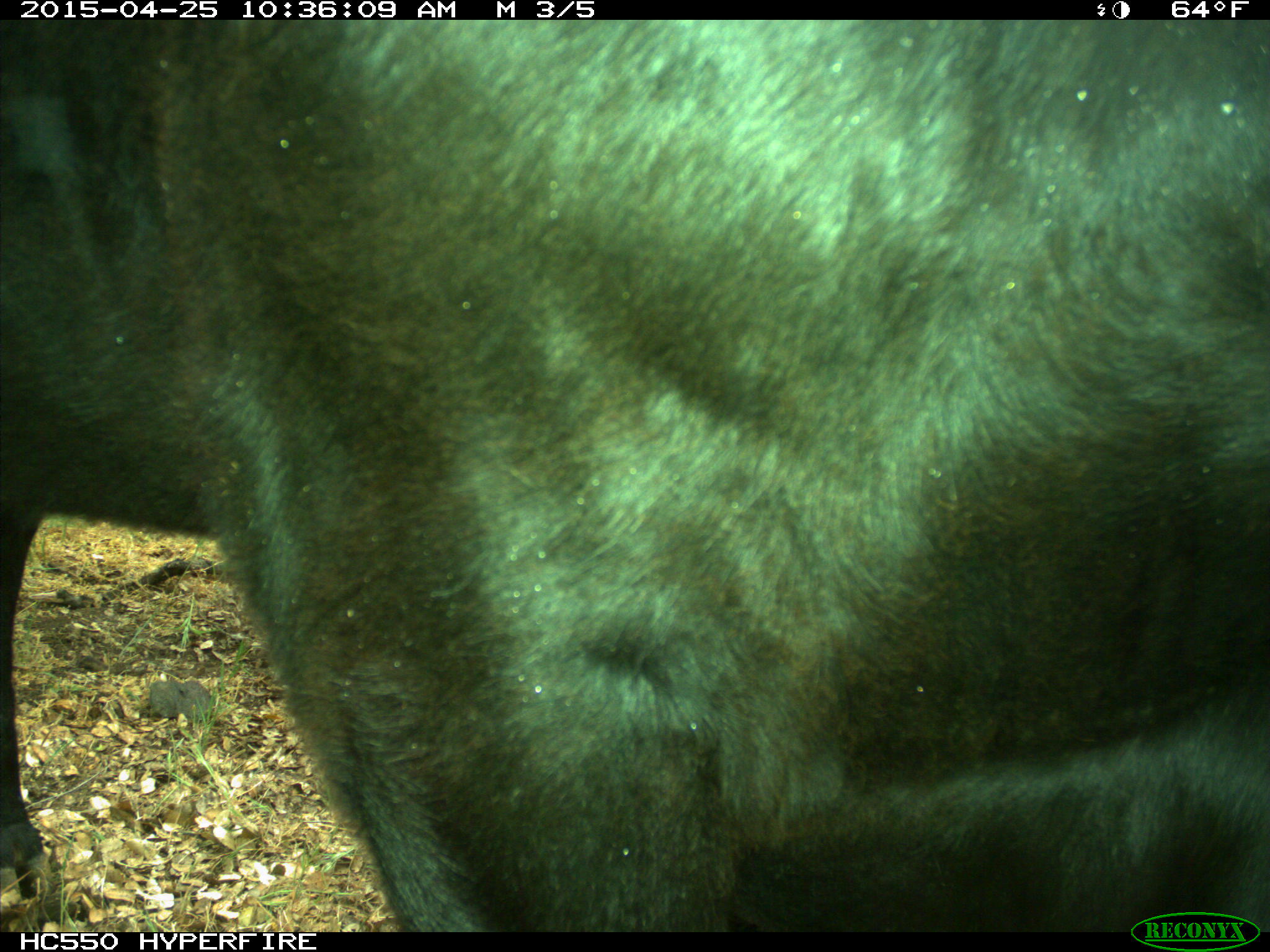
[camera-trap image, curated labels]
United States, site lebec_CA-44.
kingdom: Animalia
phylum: Chordata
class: Mammalia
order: Artiodactyla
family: Suidae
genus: Sus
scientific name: Sus scrofa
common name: wild boar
Sus scrofa (wild boar).